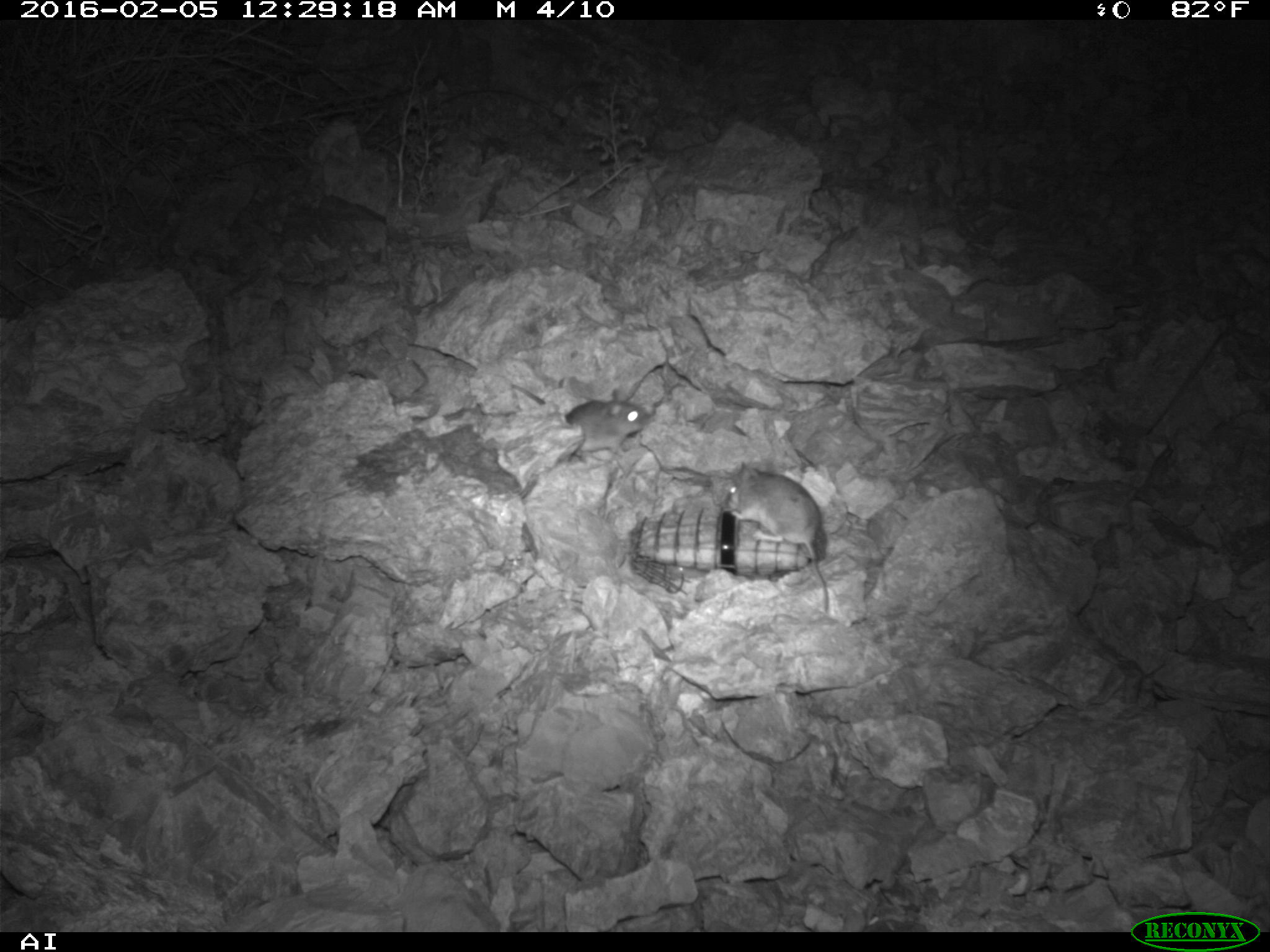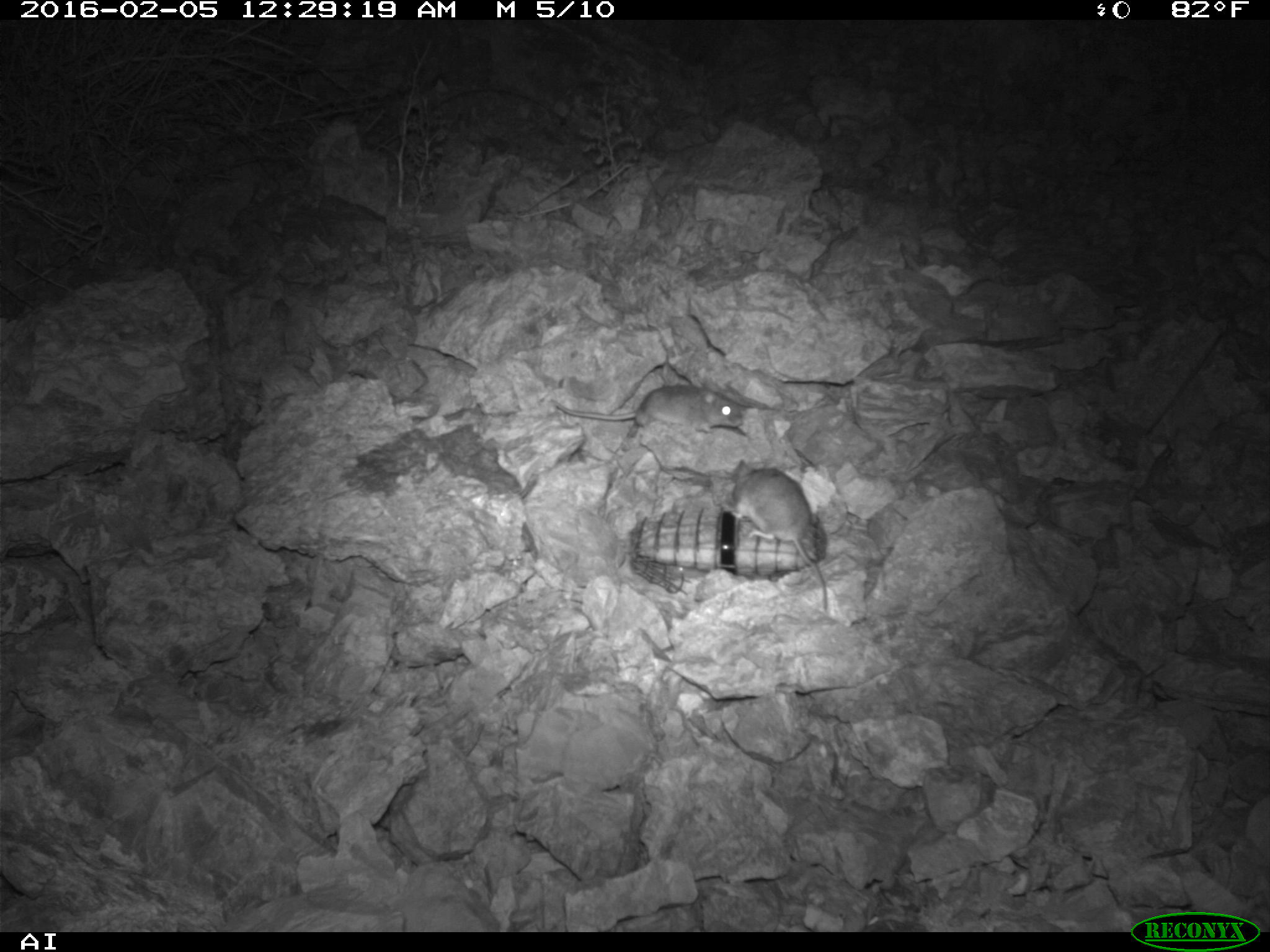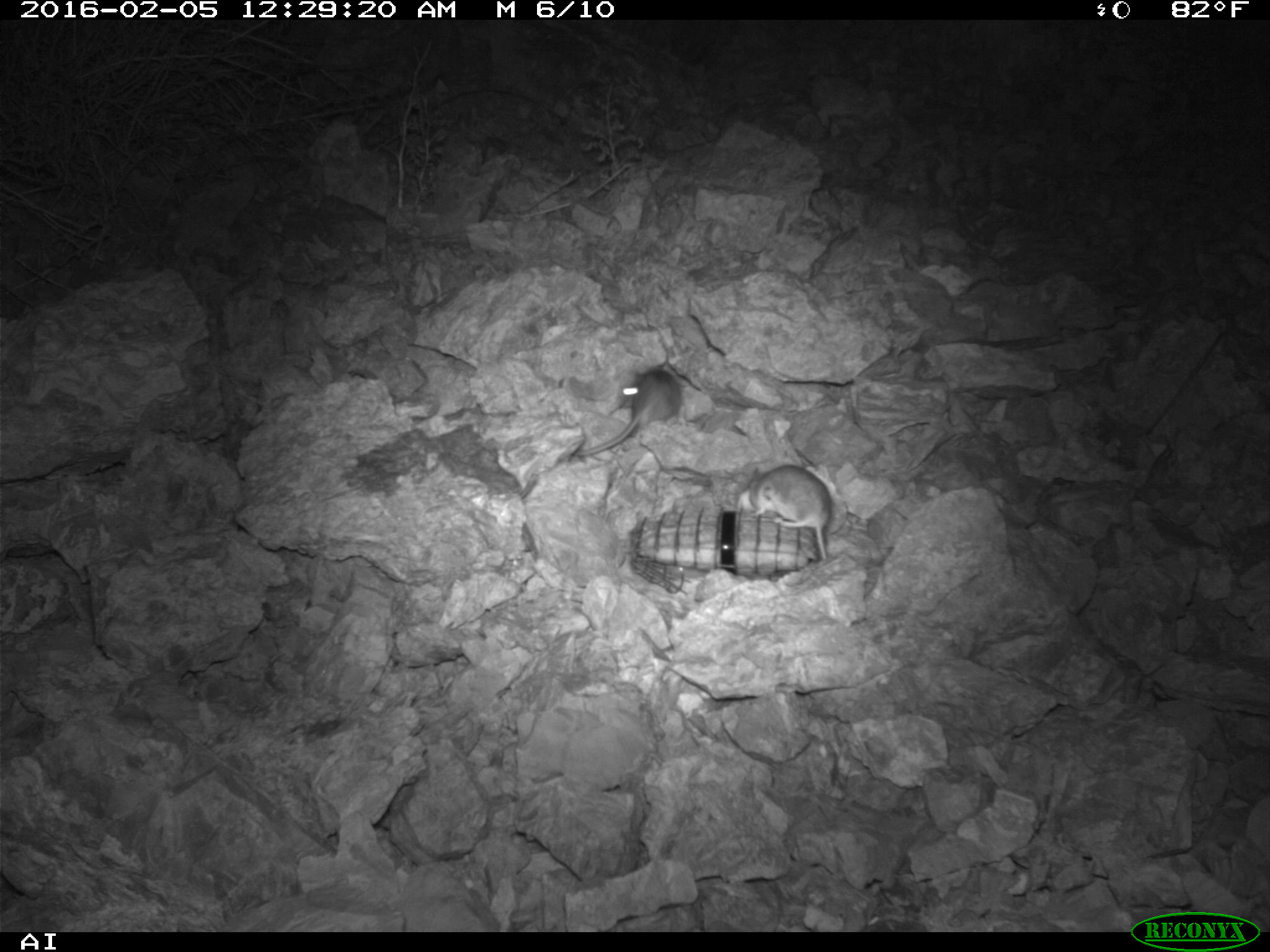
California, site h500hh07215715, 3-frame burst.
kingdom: Animalia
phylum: Chordata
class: Mammalia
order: Rodentia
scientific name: Rodentia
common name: rodent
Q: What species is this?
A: Rodent (Rodentia).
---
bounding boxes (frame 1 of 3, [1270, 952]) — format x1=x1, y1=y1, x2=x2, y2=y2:
rodent: x1=727, y1=462, x2=828, y2=614; x1=510, y1=384, x2=642, y2=465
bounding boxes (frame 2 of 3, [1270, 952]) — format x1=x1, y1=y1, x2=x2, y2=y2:
rodent: x1=720, y1=457, x2=832, y2=617; x1=548, y1=384, x2=742, y2=433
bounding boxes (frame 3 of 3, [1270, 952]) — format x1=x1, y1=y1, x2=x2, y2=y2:
rodent: x1=572, y1=365, x2=682, y2=457; x1=739, y1=464, x2=832, y2=557